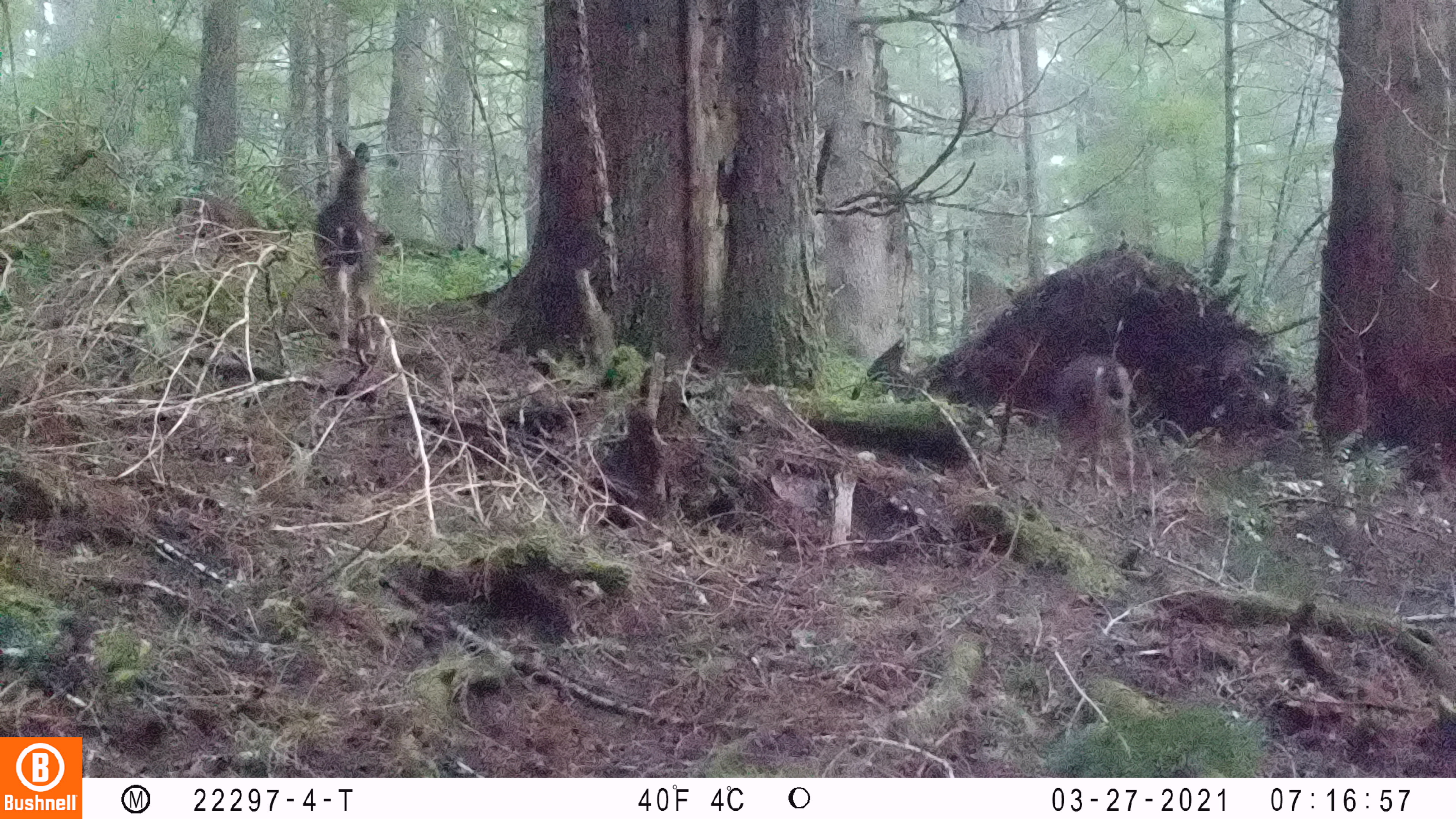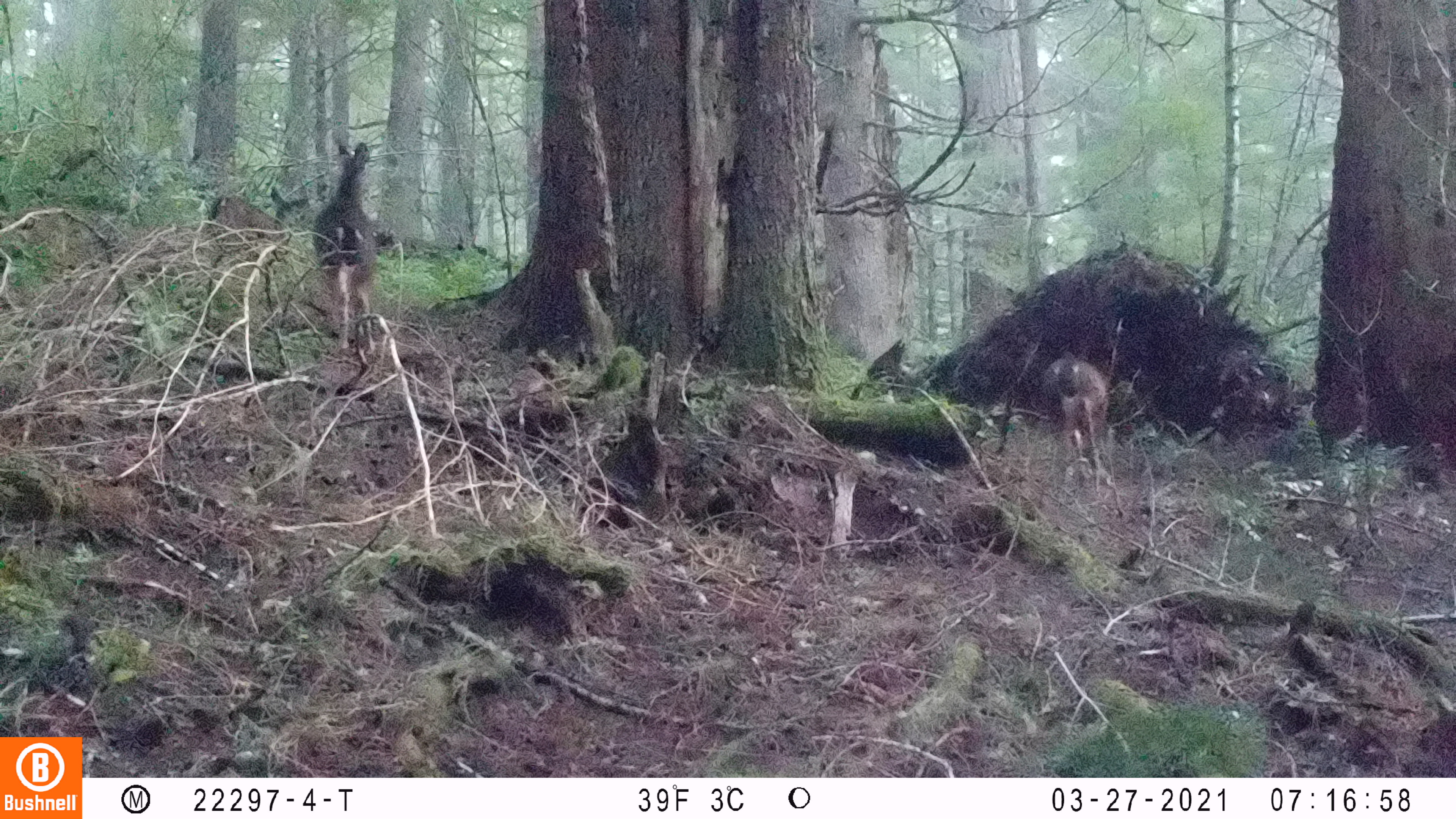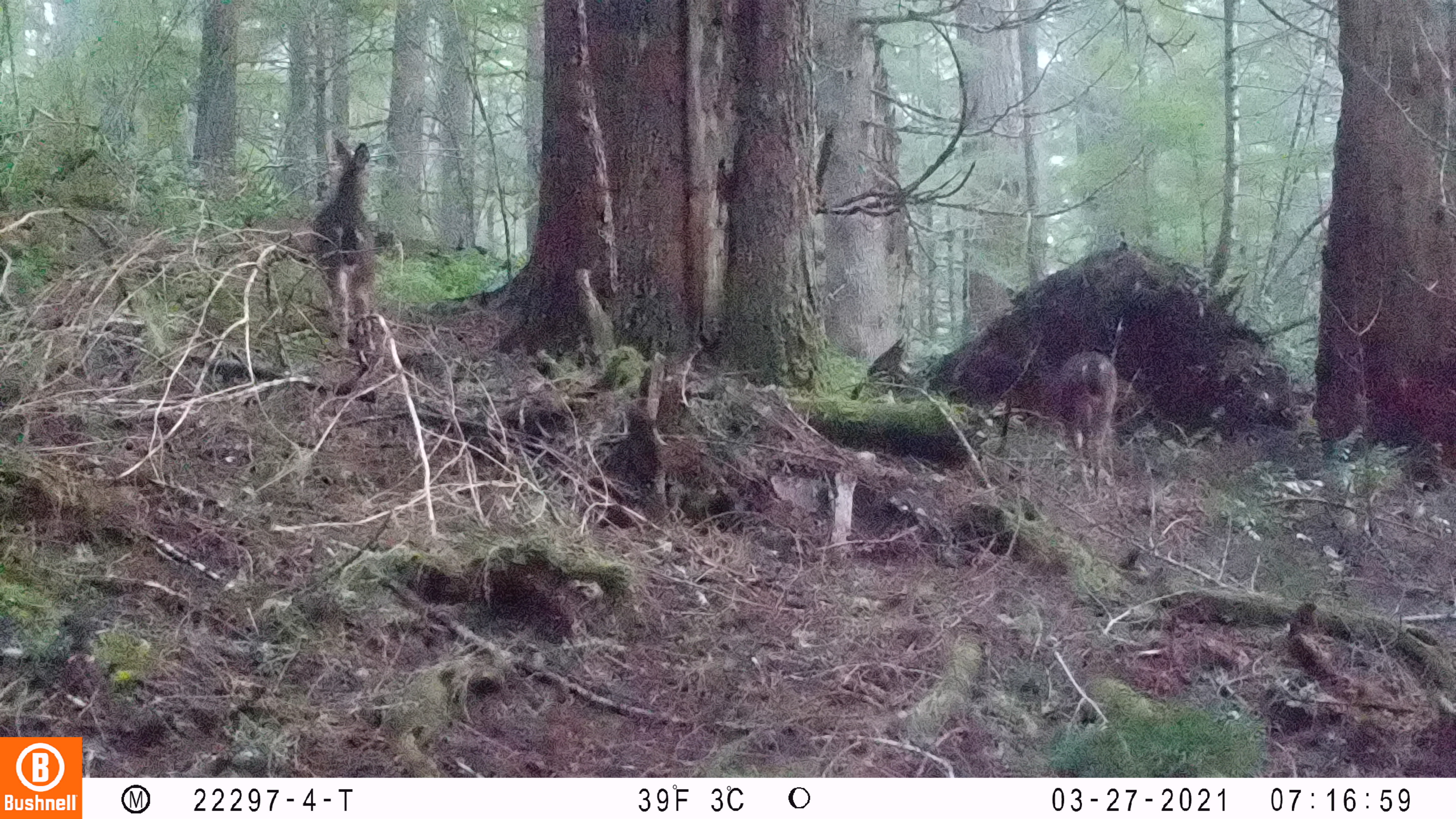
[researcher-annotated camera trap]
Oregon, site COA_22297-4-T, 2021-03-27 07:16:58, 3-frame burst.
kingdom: Animalia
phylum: Chordata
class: Mammalia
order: Artiodactyla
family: Cervidae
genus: Odocoileus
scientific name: Odocoileus hemionus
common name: black-tailed deer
Black-tailed deer (Odocoileus hemionus).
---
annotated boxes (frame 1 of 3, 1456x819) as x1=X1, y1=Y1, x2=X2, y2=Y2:
black-tailed deer: x1=283, y1=123, x2=421, y2=372; x1=1026, y1=339, x2=1176, y2=550; x1=152, y1=178, x2=301, y2=284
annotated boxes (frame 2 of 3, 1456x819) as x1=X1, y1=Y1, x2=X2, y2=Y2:
black-tailed deer: x1=283, y1=123, x2=408, y2=361; x1=1017, y1=335, x2=1152, y2=509; x1=187, y1=178, x2=328, y2=303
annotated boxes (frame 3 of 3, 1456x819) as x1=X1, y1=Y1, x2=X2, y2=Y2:
black-tailed deer: x1=291, y1=120, x2=398, y2=365; x1=221, y1=191, x2=403, y2=296; x1=1042, y1=335, x2=1133, y2=511